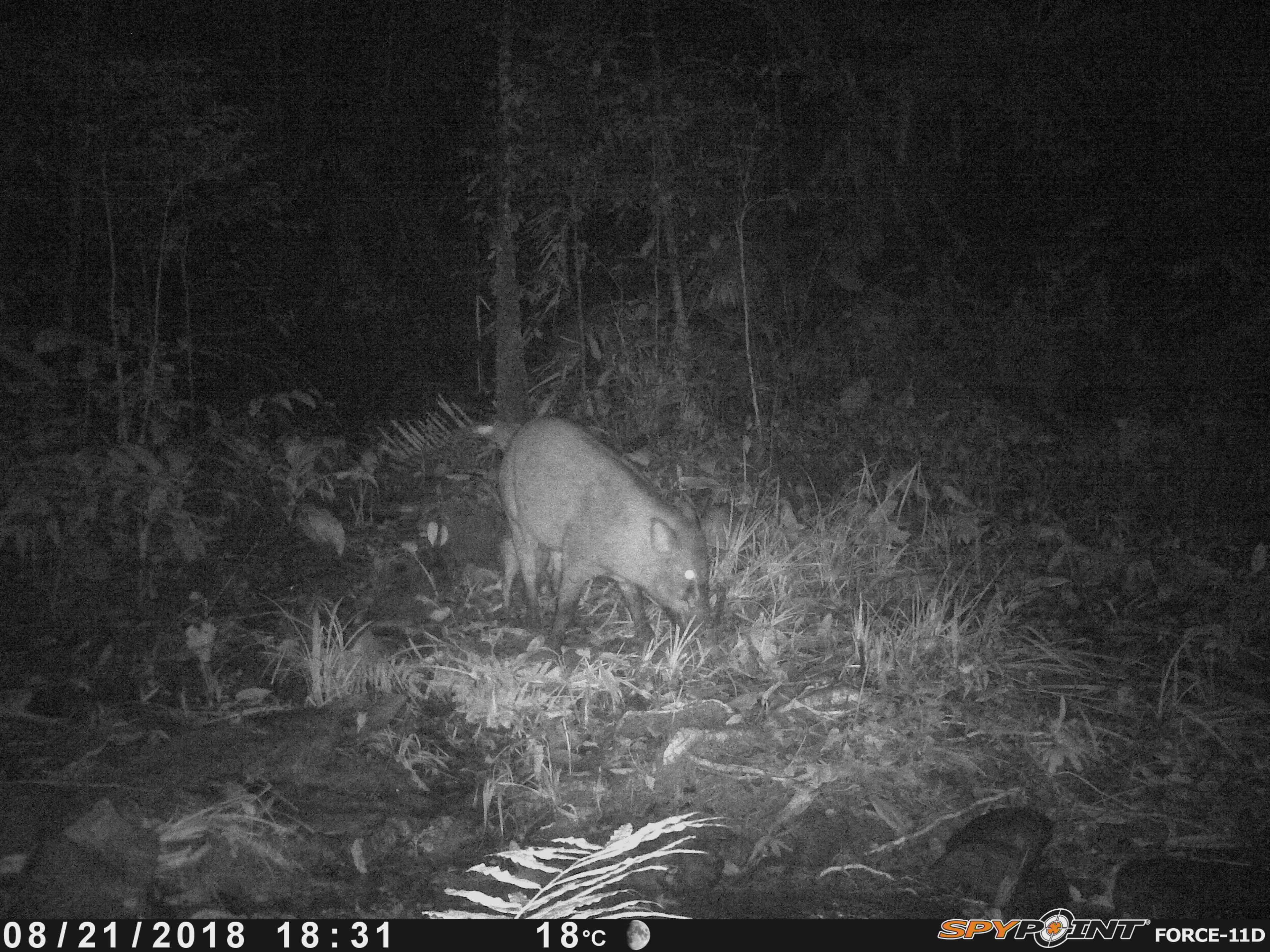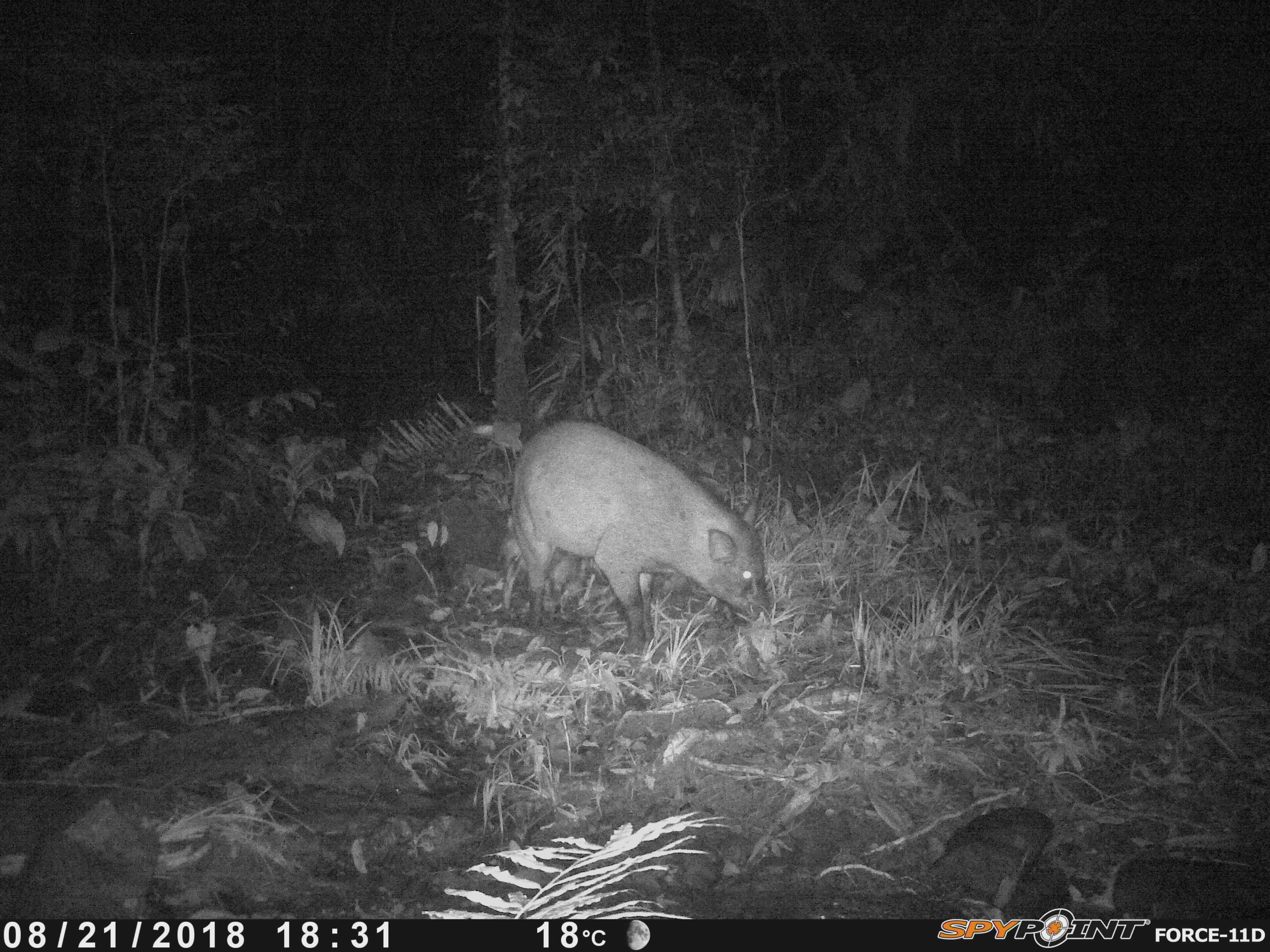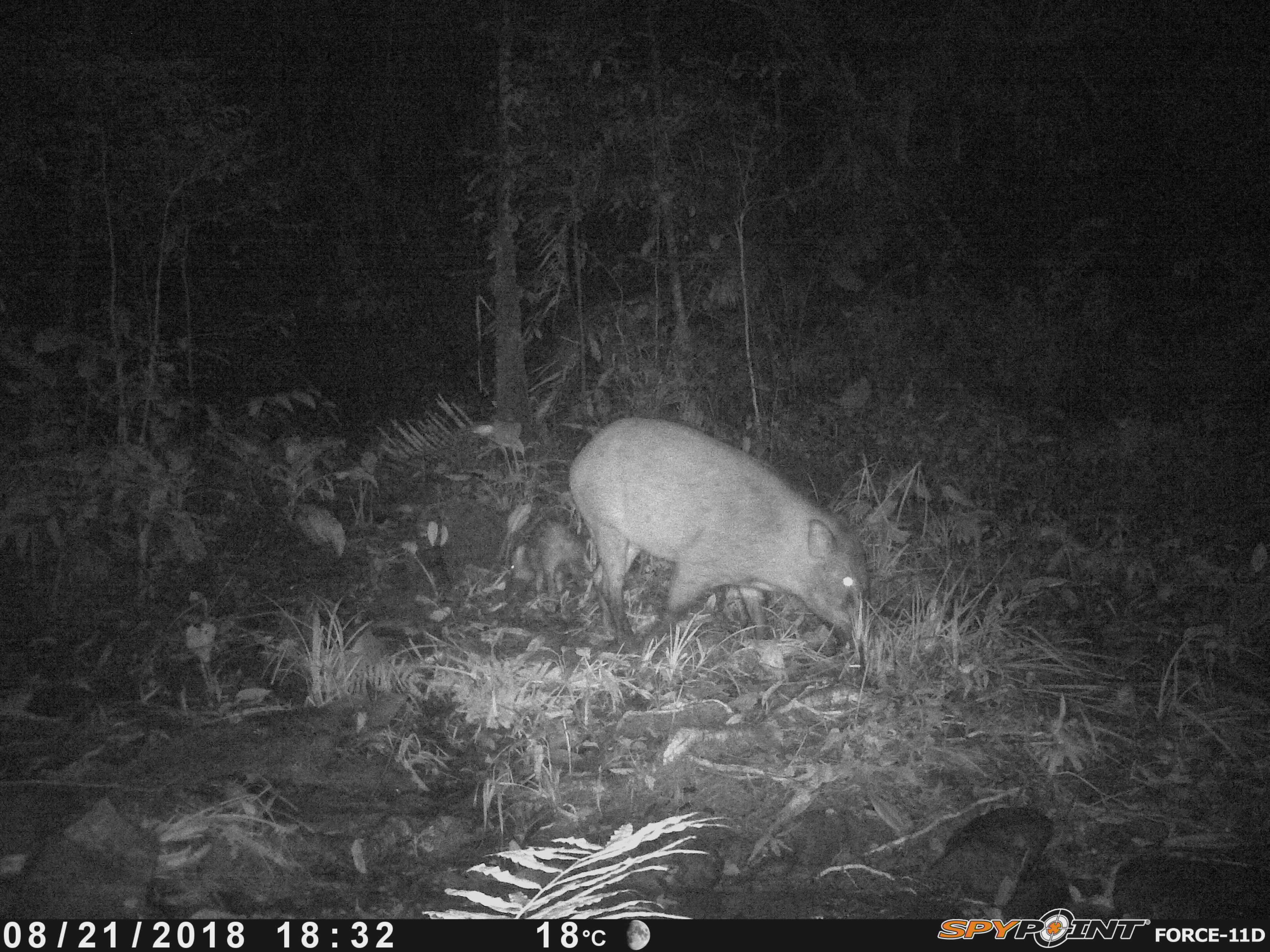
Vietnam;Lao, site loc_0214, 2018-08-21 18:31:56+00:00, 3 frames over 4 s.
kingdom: Animalia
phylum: Chordata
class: Mammalia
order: Artiodactyla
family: Suidae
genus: Sus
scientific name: Sus scrofa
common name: eurasian wild pig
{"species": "eurasian wild pig (Sus scrofa)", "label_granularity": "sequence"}